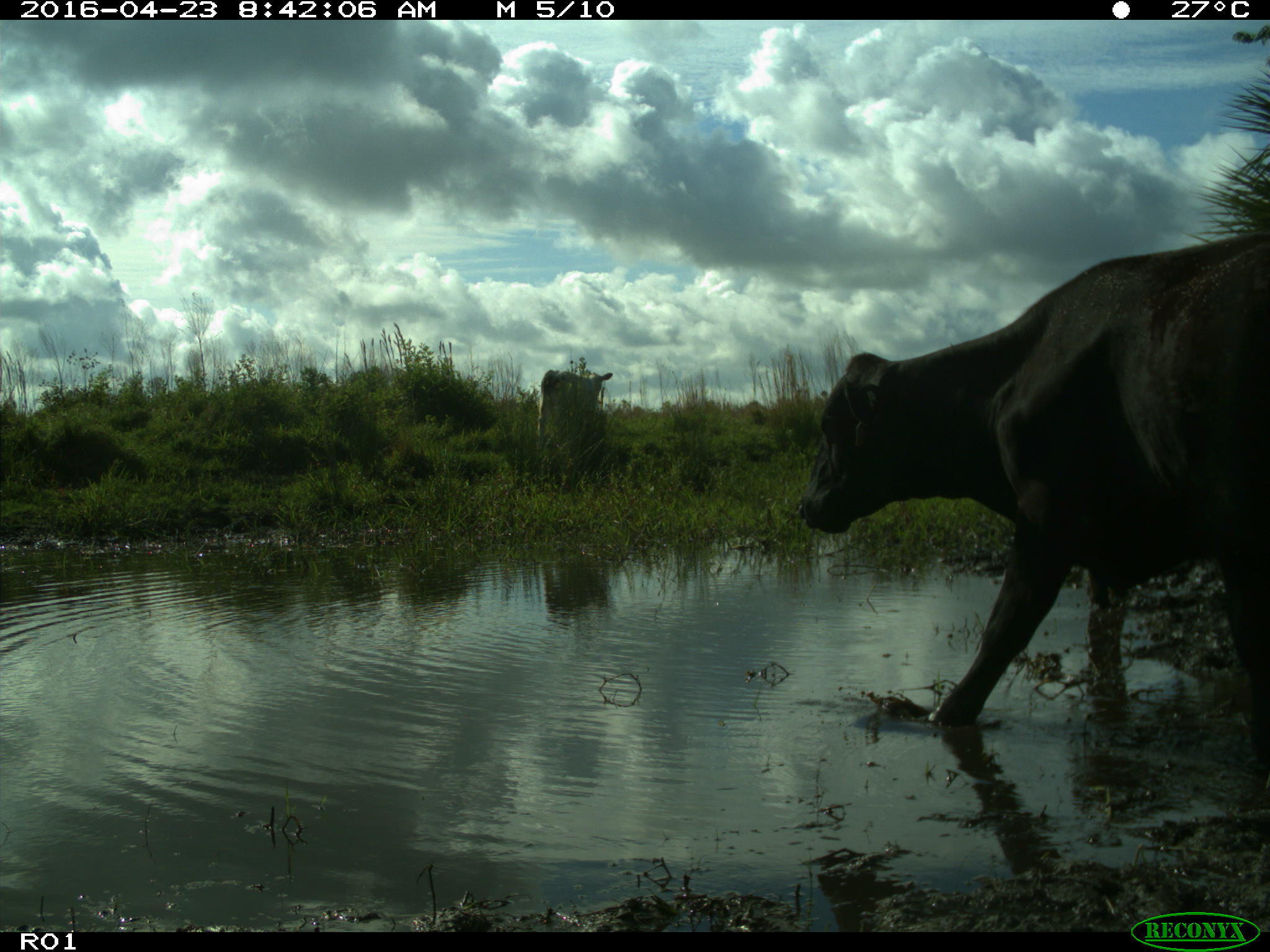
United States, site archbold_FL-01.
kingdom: Animalia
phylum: Chordata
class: Mammalia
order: Artiodactyla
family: Bovidae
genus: Bos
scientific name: Bos taurus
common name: domestic cow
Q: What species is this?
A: Bos taurus (domestic cow).